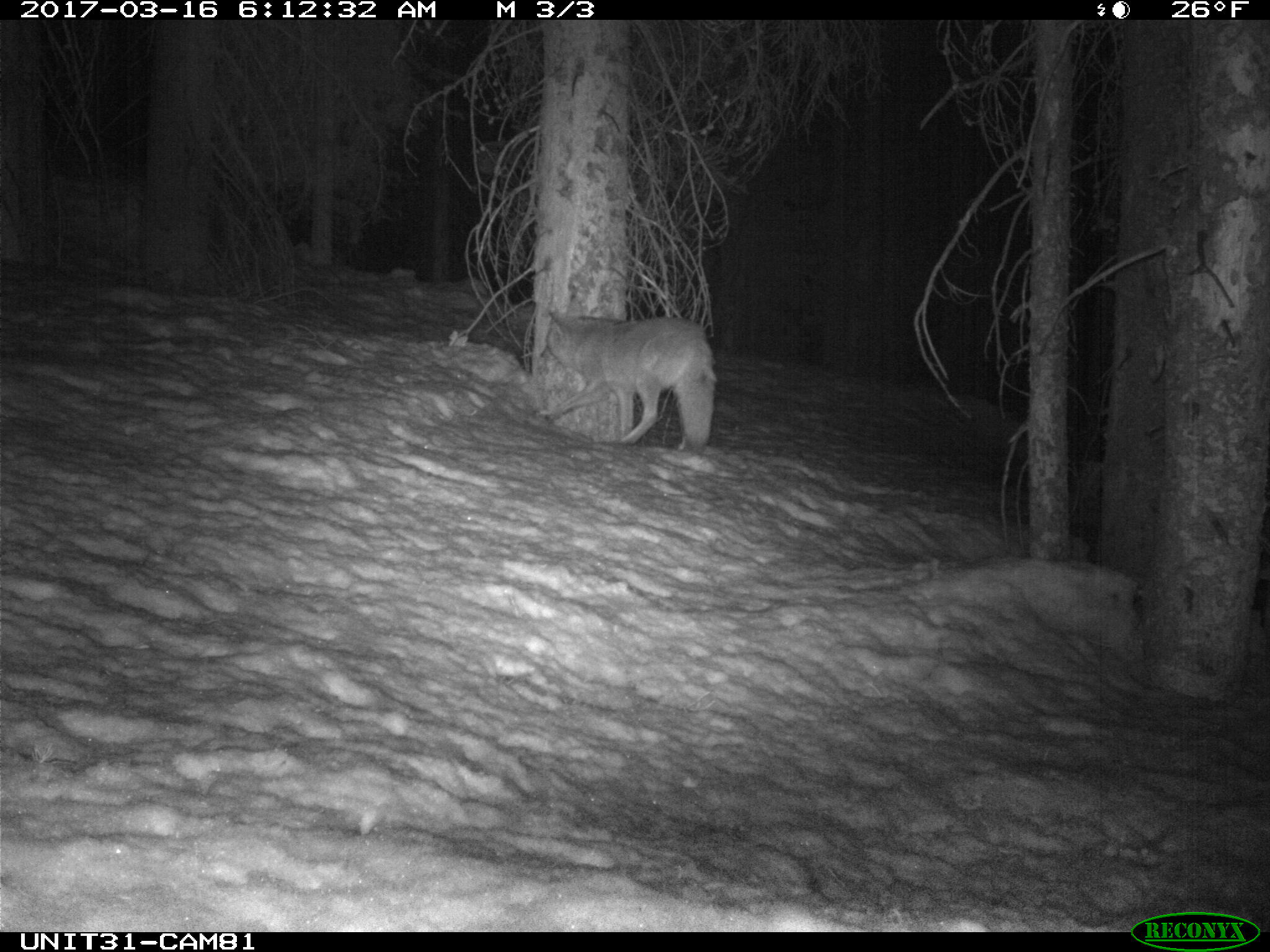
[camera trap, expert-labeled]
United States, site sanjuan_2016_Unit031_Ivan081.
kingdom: Animalia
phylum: Chordata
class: Mammalia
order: Carnivora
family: Canidae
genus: Canis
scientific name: Canis latrans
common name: coyote